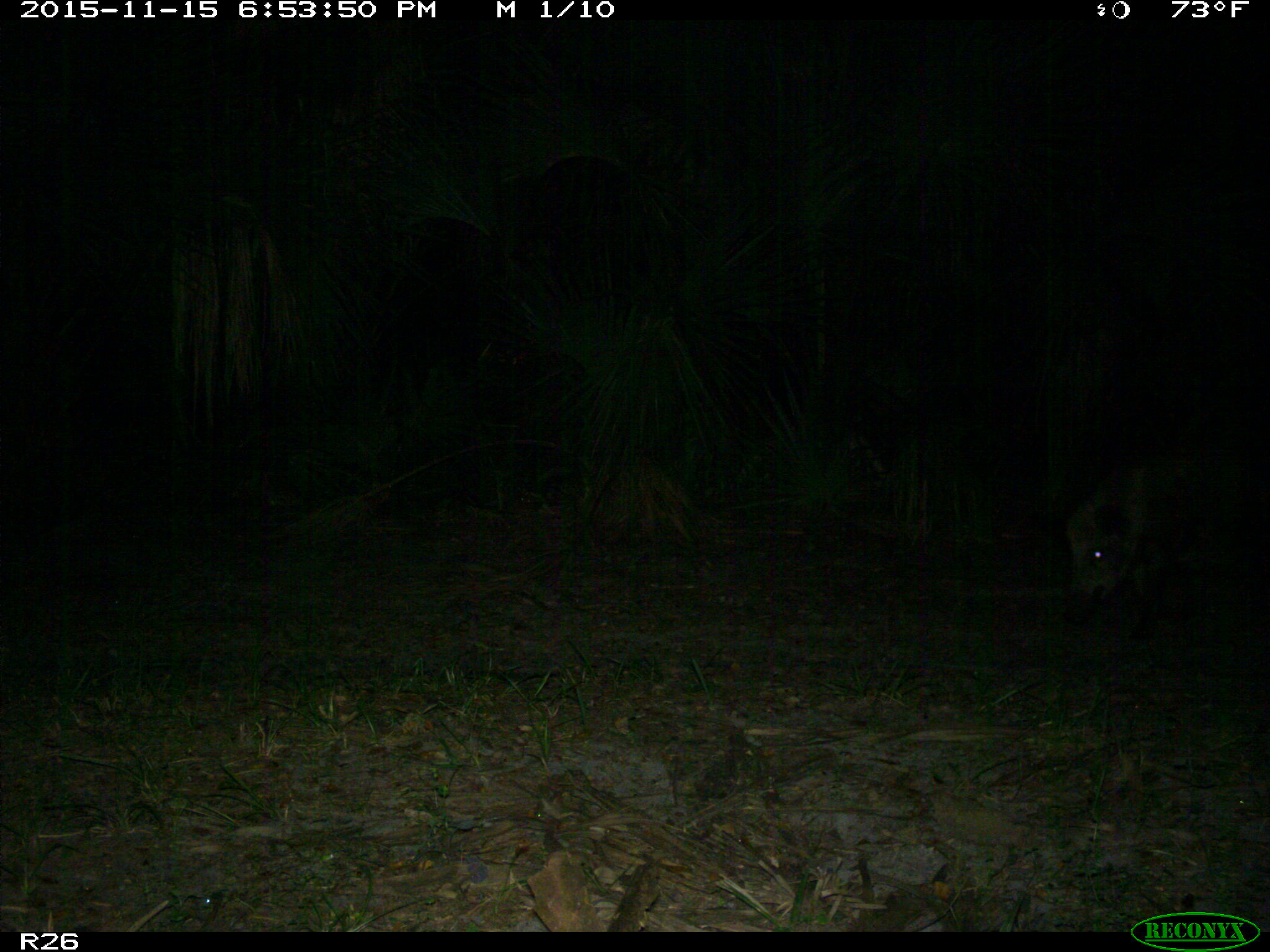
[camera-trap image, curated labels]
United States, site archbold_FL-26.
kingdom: Animalia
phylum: Chordata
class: Mammalia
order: Artiodactyla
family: Suidae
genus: Sus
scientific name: Sus scrofa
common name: wild boar